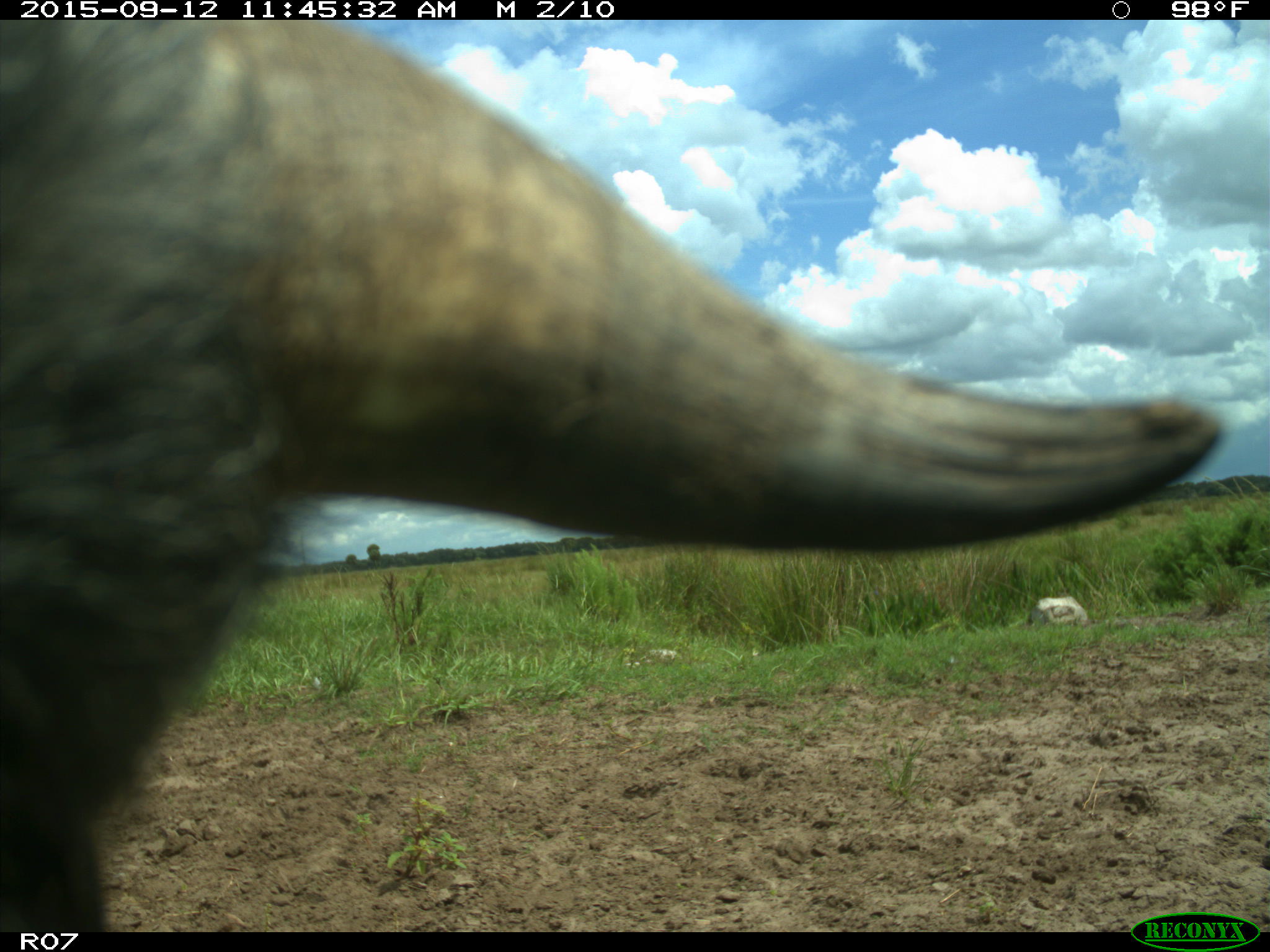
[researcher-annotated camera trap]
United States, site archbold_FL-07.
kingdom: Animalia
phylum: Chordata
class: Mammalia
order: Artiodactyla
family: Bovidae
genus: Bos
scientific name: Bos taurus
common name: domestic cow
Bos taurus (domestic cow).